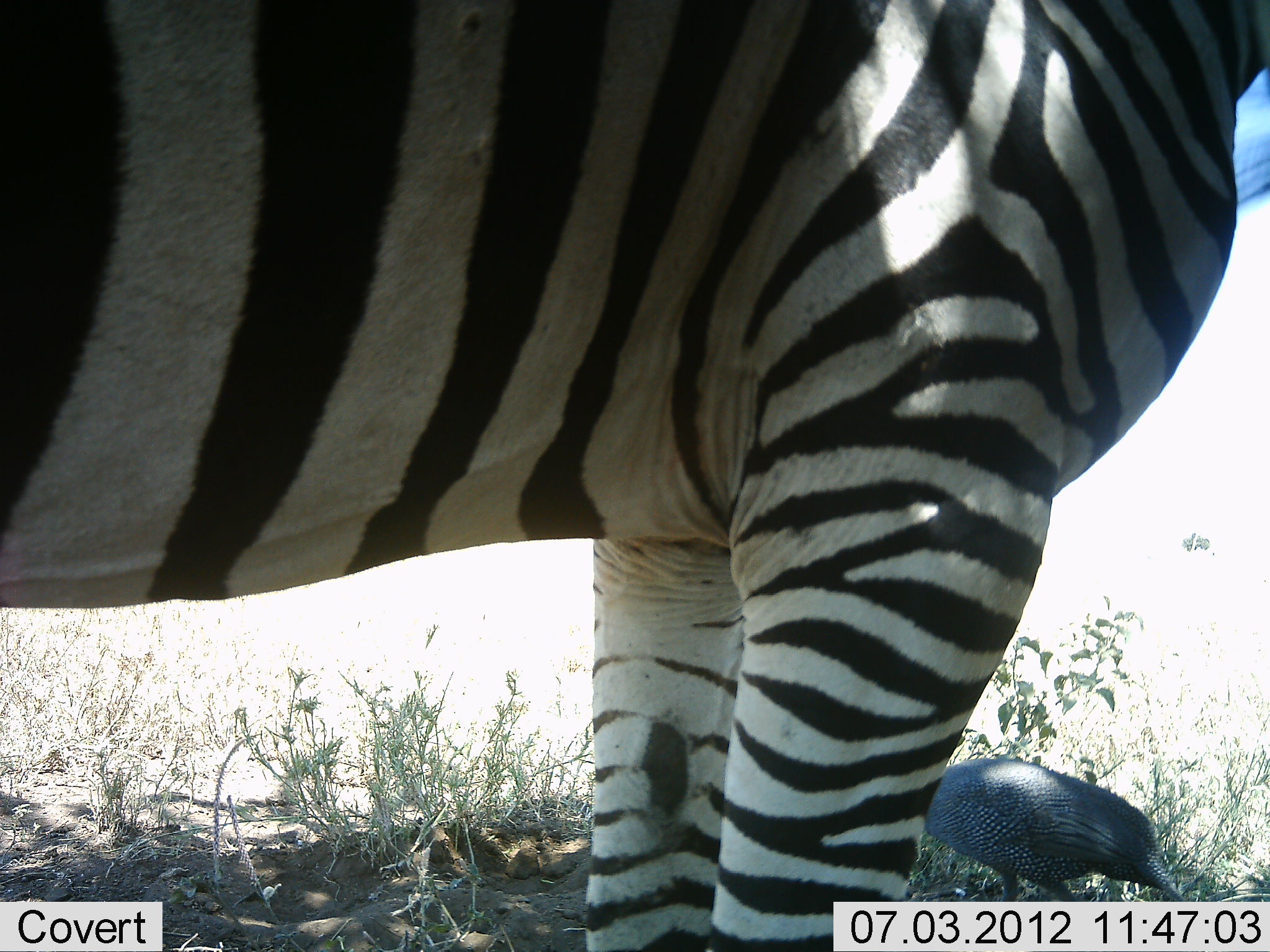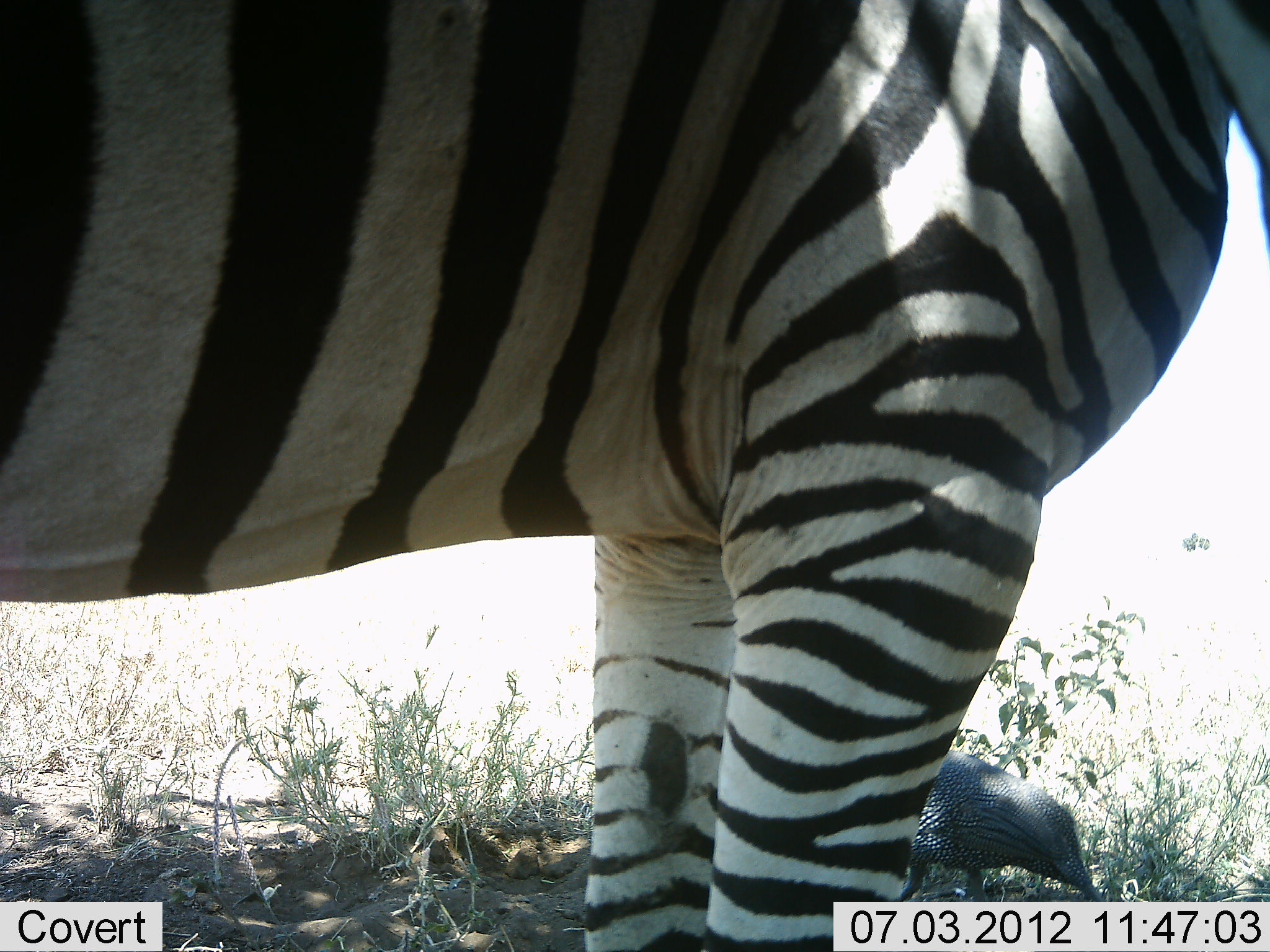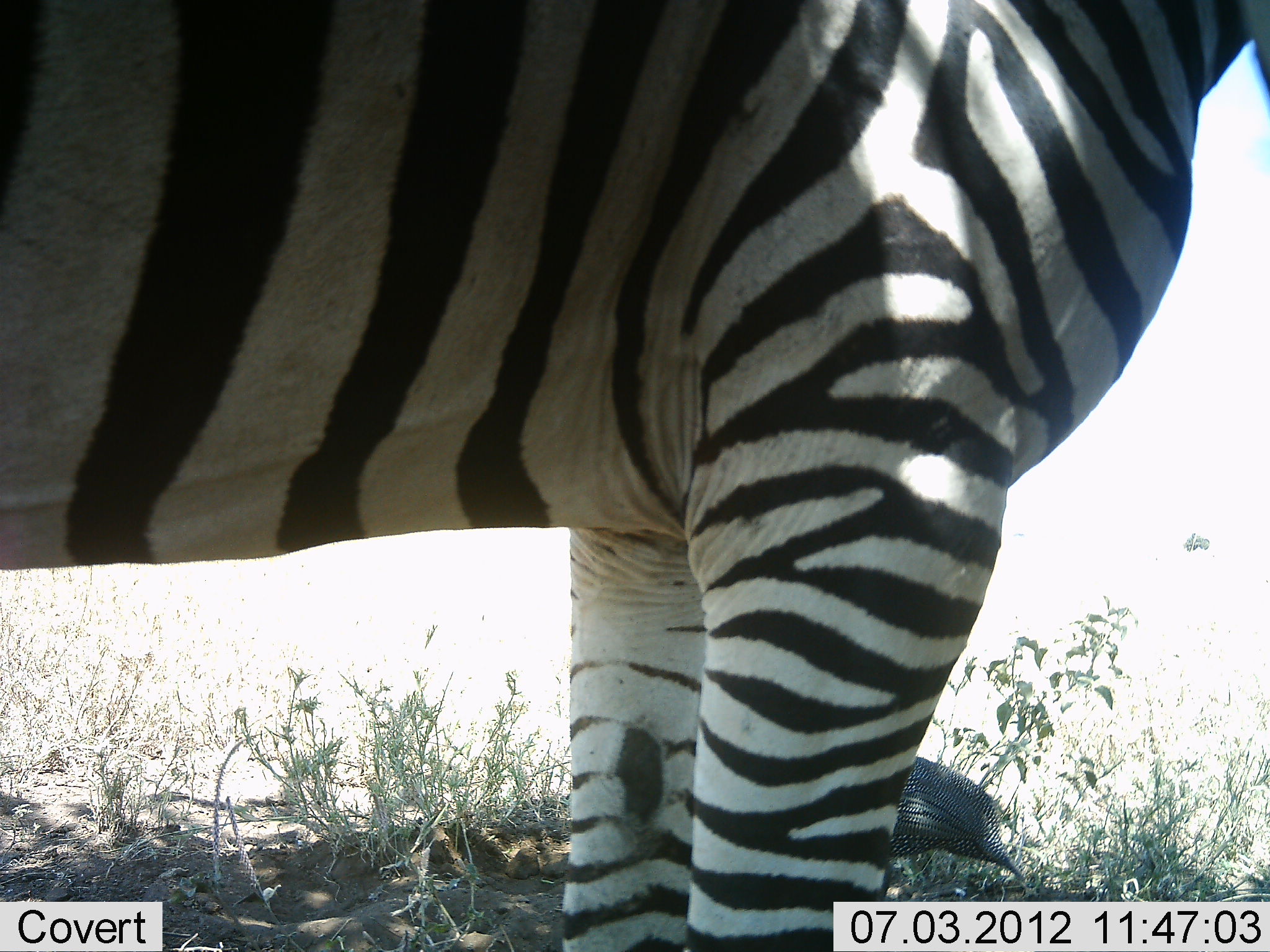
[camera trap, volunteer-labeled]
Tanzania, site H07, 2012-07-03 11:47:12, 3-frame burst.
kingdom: Animalia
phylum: Chordata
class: Aves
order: Galliformes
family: Numididae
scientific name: Numididae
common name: guinea fowl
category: guineafowl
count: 1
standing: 20%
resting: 0%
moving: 70%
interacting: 0%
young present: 0%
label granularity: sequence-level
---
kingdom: Animalia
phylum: Chordata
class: Mammalia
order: Perissodactyla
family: Equidae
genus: Equus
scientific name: Equus quagga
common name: plains zebra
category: zebra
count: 1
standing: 100%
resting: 0%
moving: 0%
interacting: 0%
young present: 0%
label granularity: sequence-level